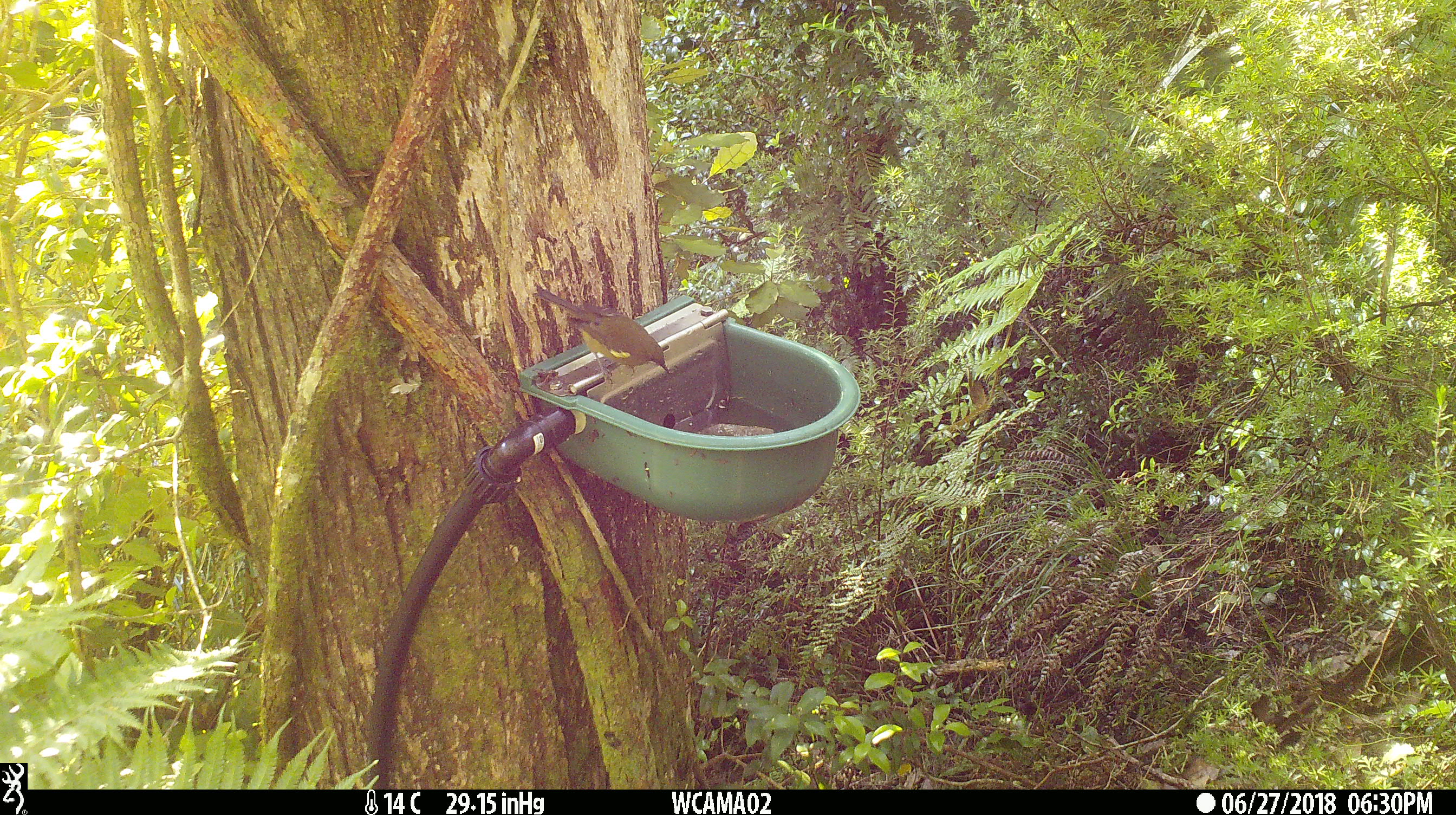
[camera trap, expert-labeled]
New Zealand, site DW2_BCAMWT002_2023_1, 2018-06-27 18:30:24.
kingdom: Animalia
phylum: Chordata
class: Aves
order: Passeriformes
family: Meliphagidae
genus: Anthornis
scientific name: Anthornis melanura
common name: new zealand bellbird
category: bellbird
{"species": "bellbird (new zealand bellbird) (Anthornis melanura)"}